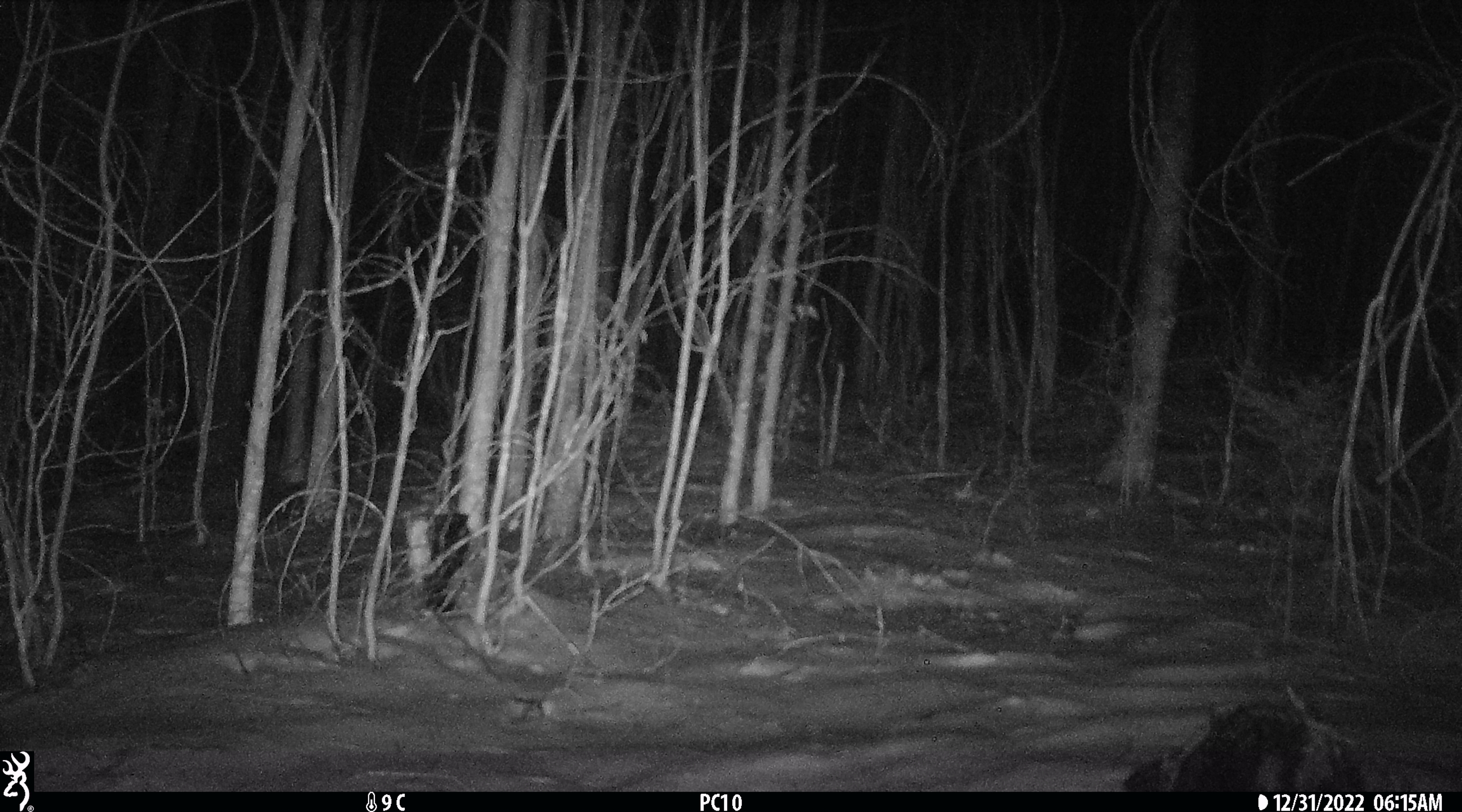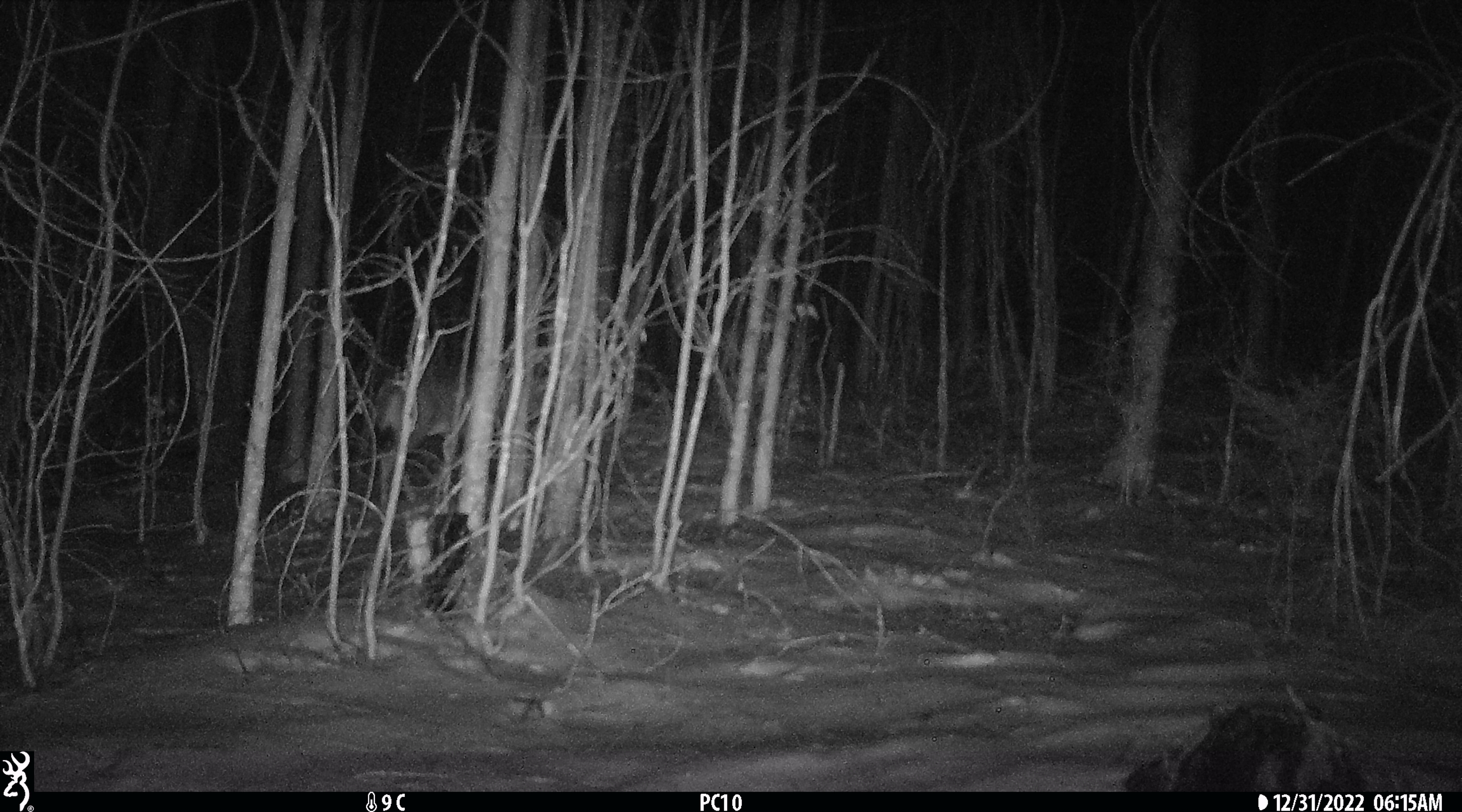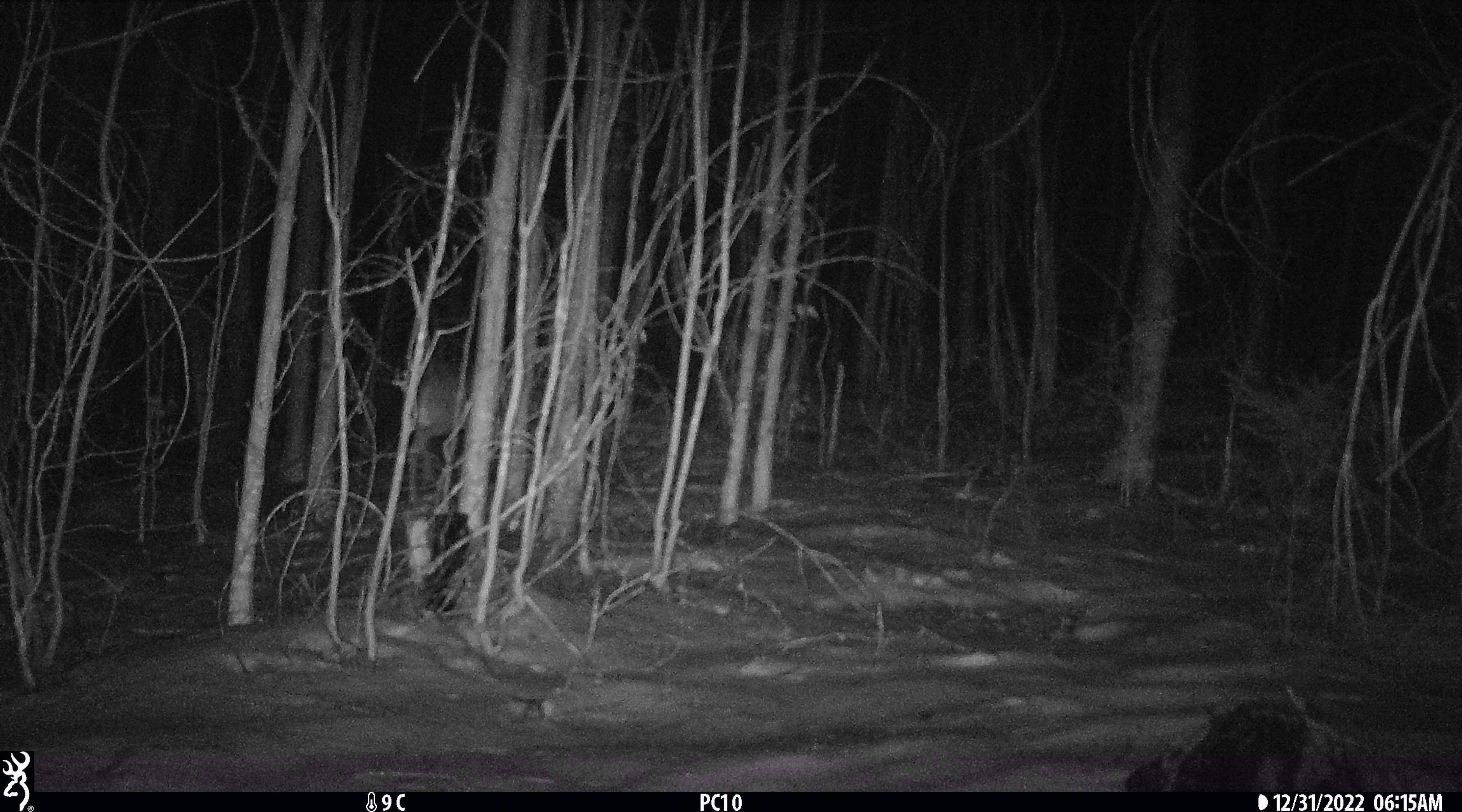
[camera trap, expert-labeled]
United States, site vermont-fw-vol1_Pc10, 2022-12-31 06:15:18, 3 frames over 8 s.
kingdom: Animalia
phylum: Chordata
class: Mammalia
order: Artiodactyla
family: Cervidae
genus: Odocoileus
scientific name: Odocoileus virginianus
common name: white-tailed deer